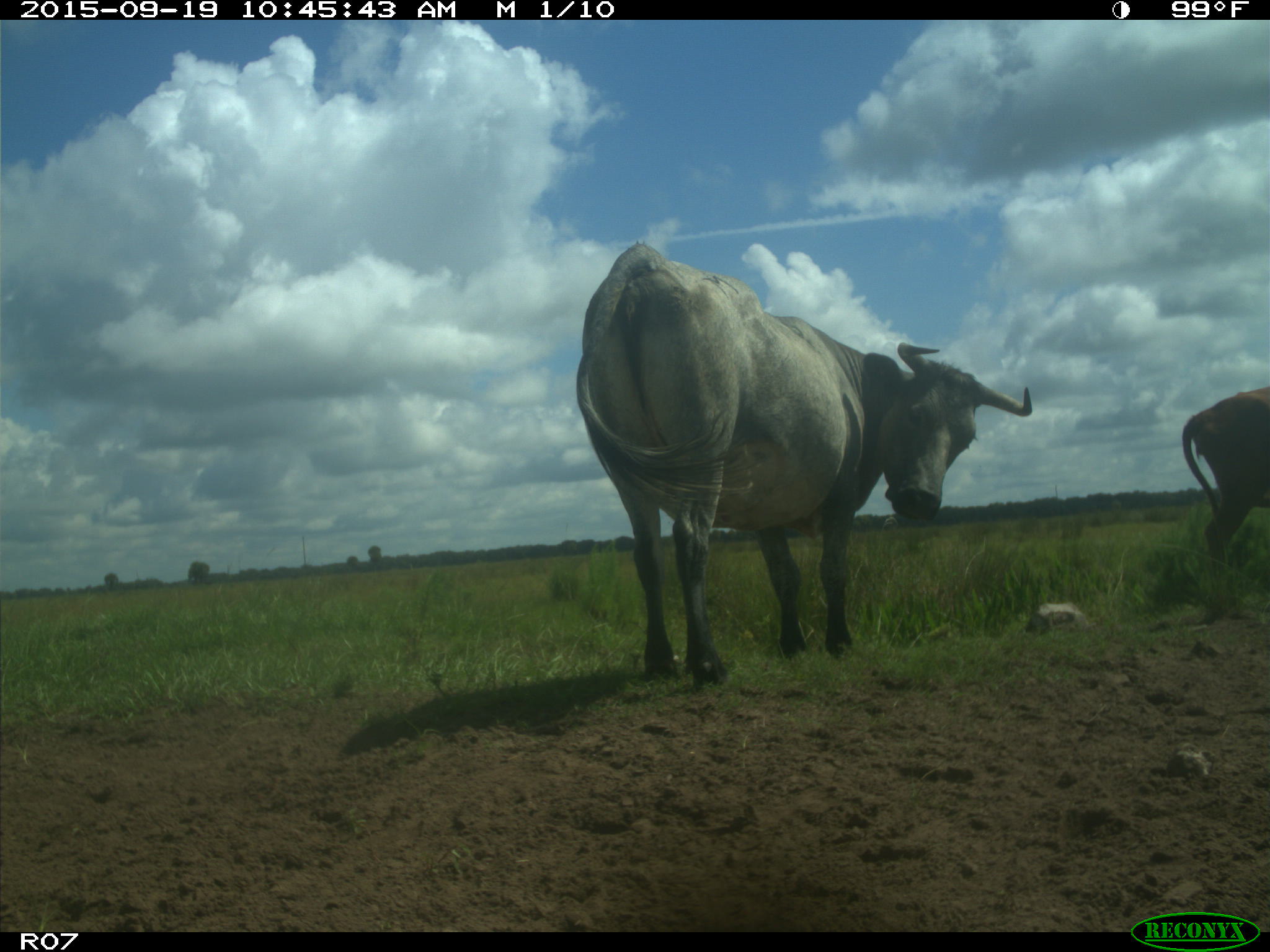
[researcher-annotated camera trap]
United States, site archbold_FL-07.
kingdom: Animalia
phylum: Chordata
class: Mammalia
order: Artiodactyla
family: Bovidae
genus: Bos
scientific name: Bos taurus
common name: domestic cow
Bos taurus (domestic cow).